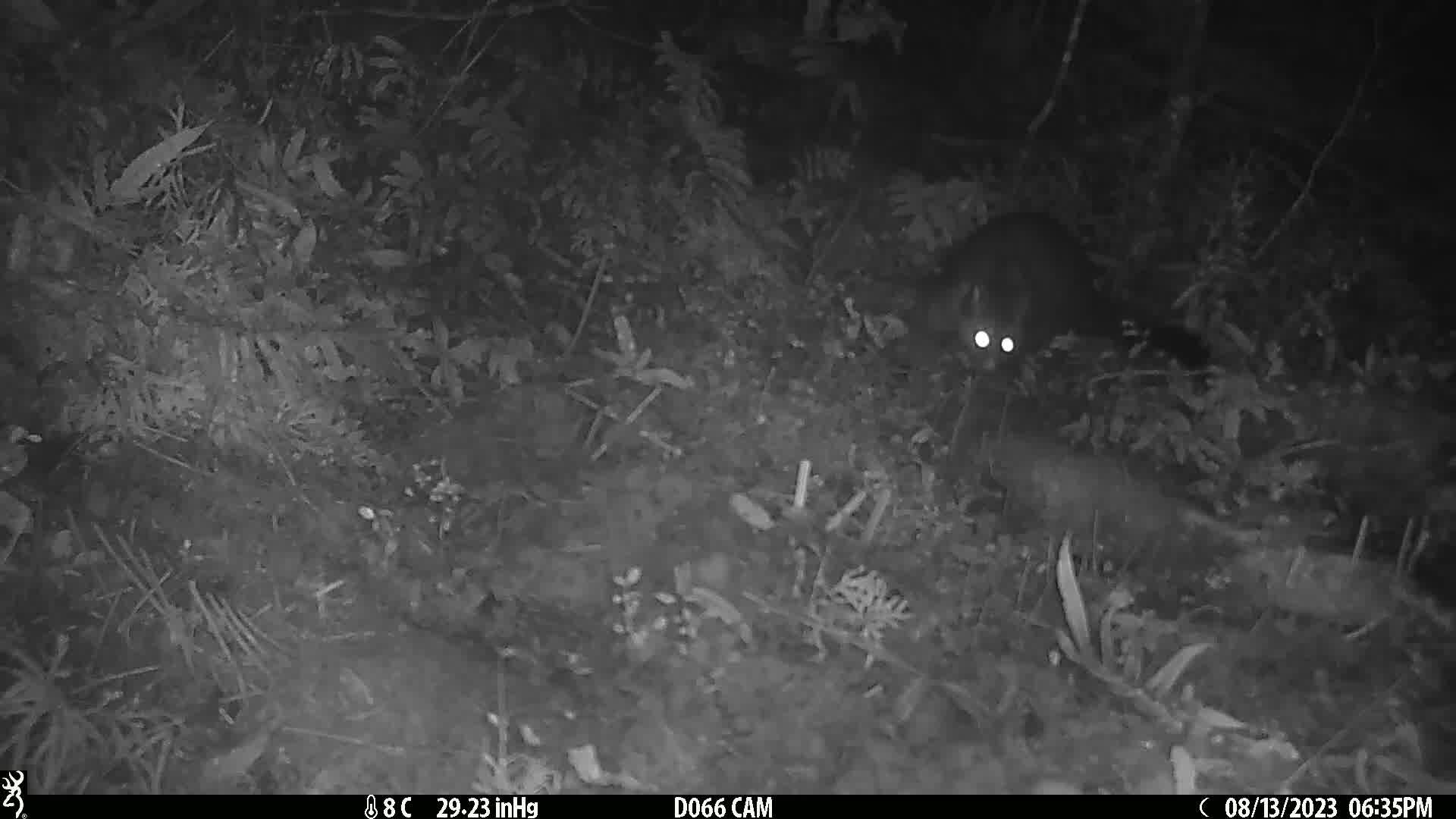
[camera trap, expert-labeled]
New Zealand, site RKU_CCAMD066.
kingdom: Animalia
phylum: Chordata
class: Mammalia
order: Diprotodontia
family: Phalangeridae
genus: Trichosurus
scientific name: Trichosurus vulpecula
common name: common brushtail possum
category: possum